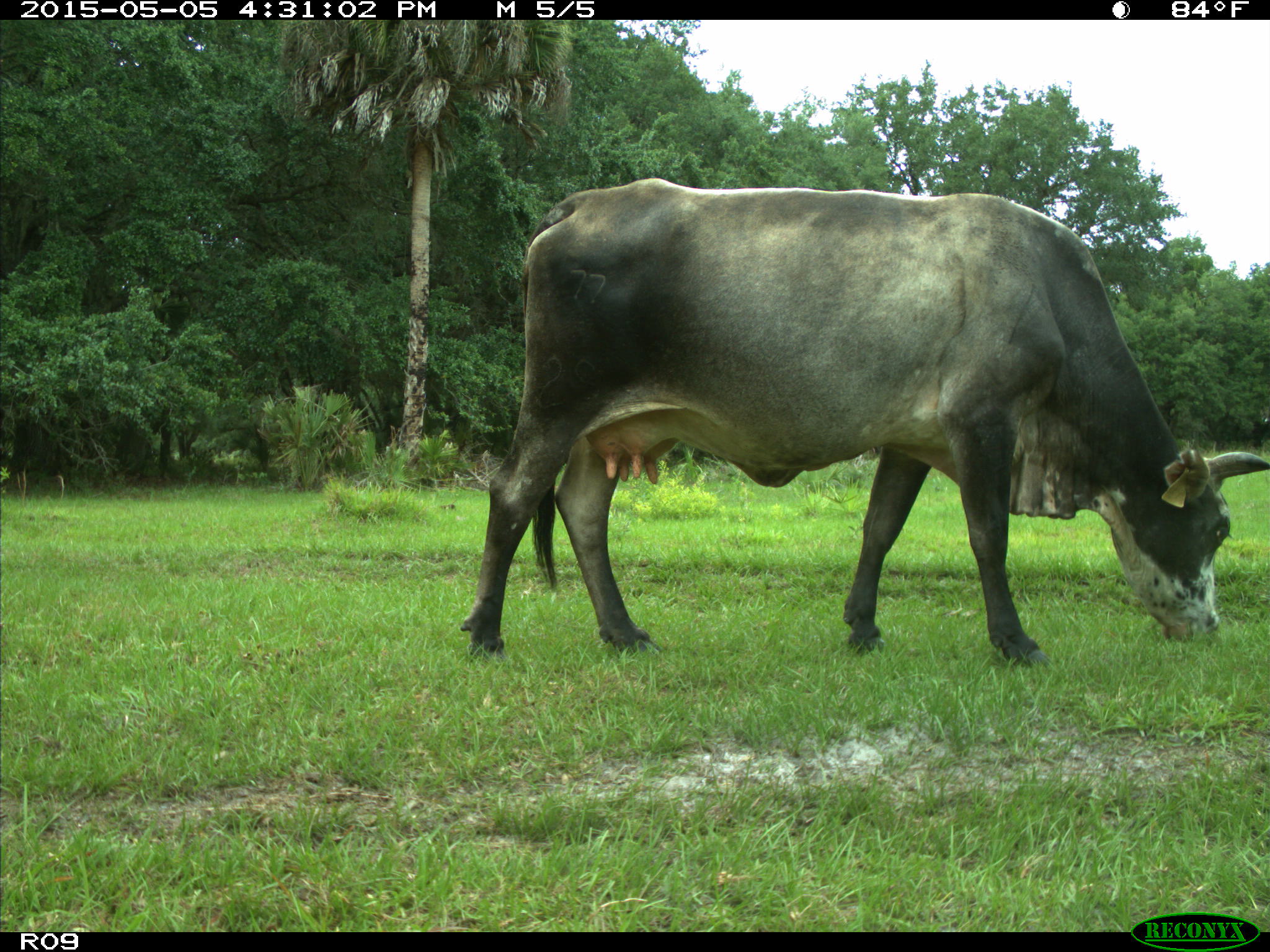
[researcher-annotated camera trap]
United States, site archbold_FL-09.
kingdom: Animalia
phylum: Chordata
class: Mammalia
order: Artiodactyla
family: Bovidae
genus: Bos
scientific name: Bos taurus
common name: domestic cow